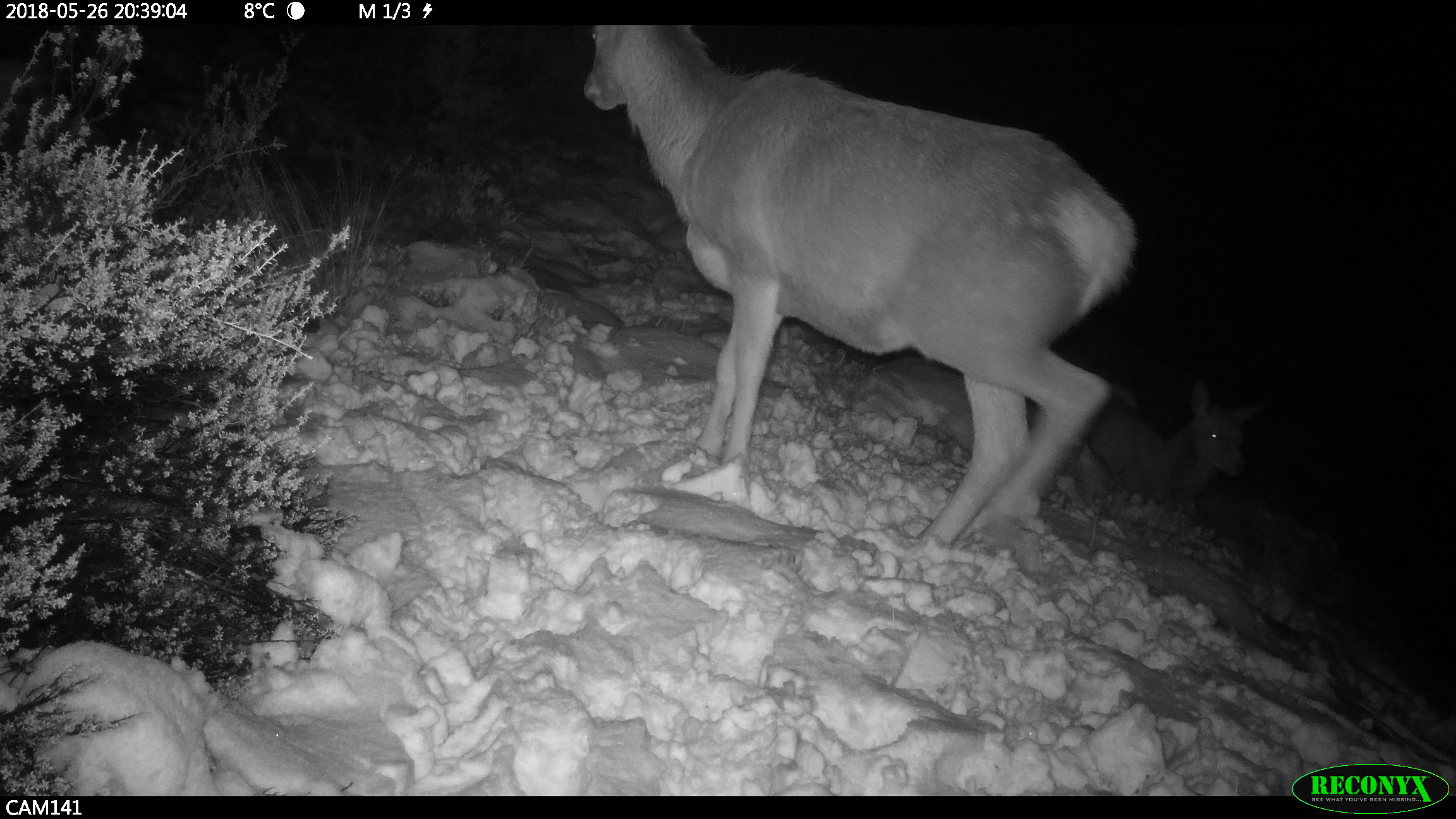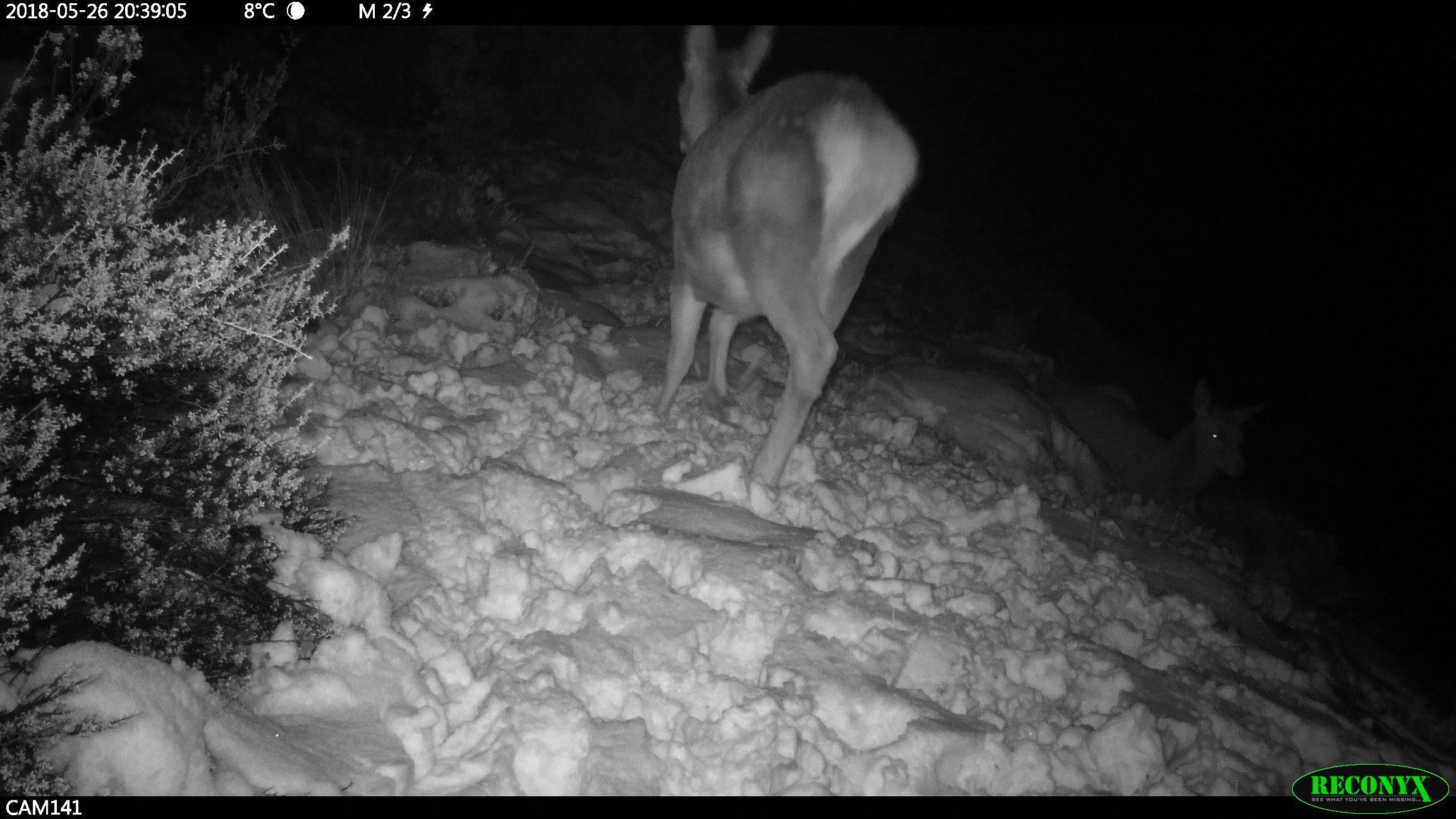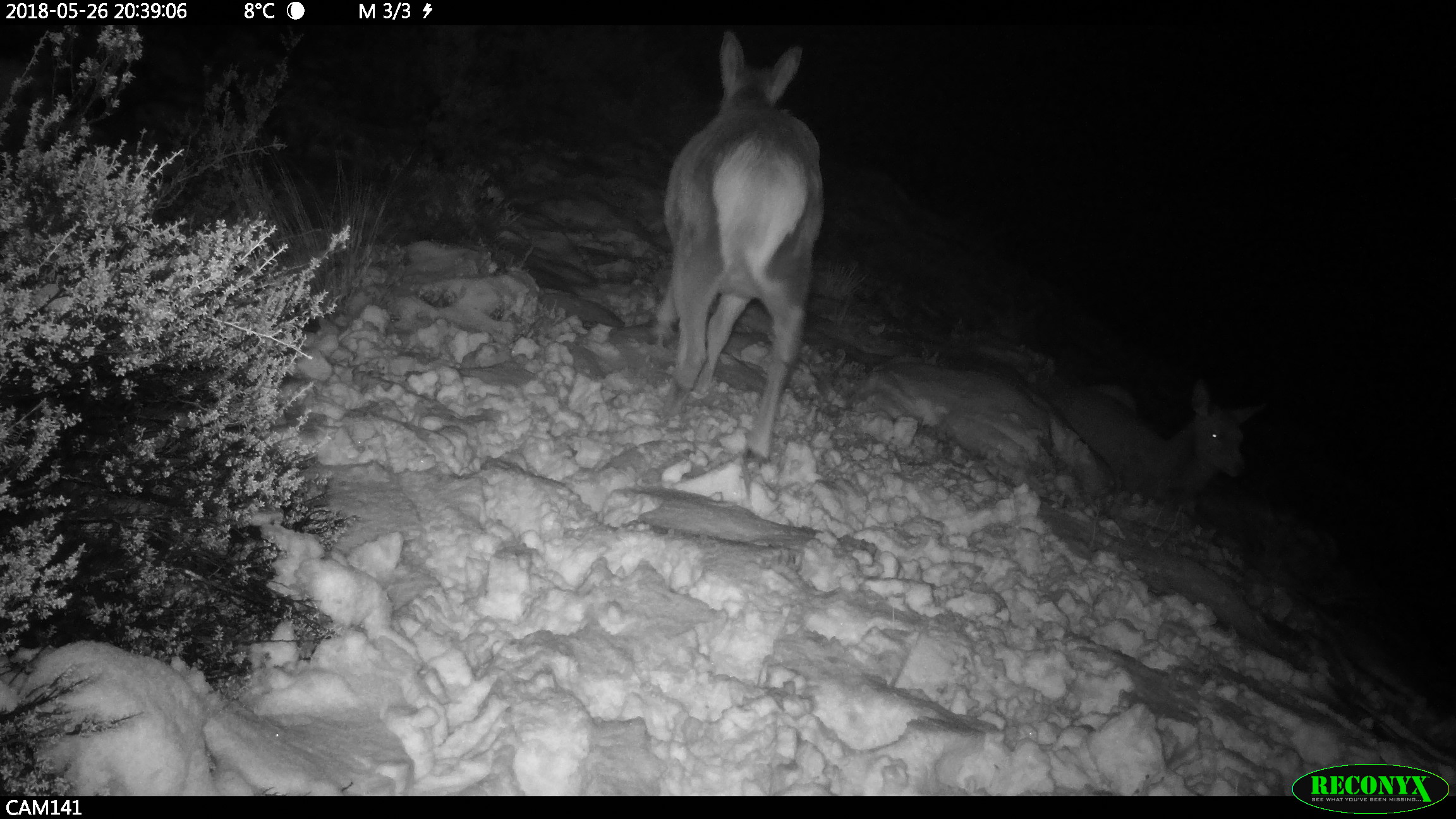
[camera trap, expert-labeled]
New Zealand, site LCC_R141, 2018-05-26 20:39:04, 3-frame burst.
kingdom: Animalia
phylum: Chordata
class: Mammalia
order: Artiodactyla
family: Cervidae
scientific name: Cervidae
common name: deer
Deer (Cervidae).